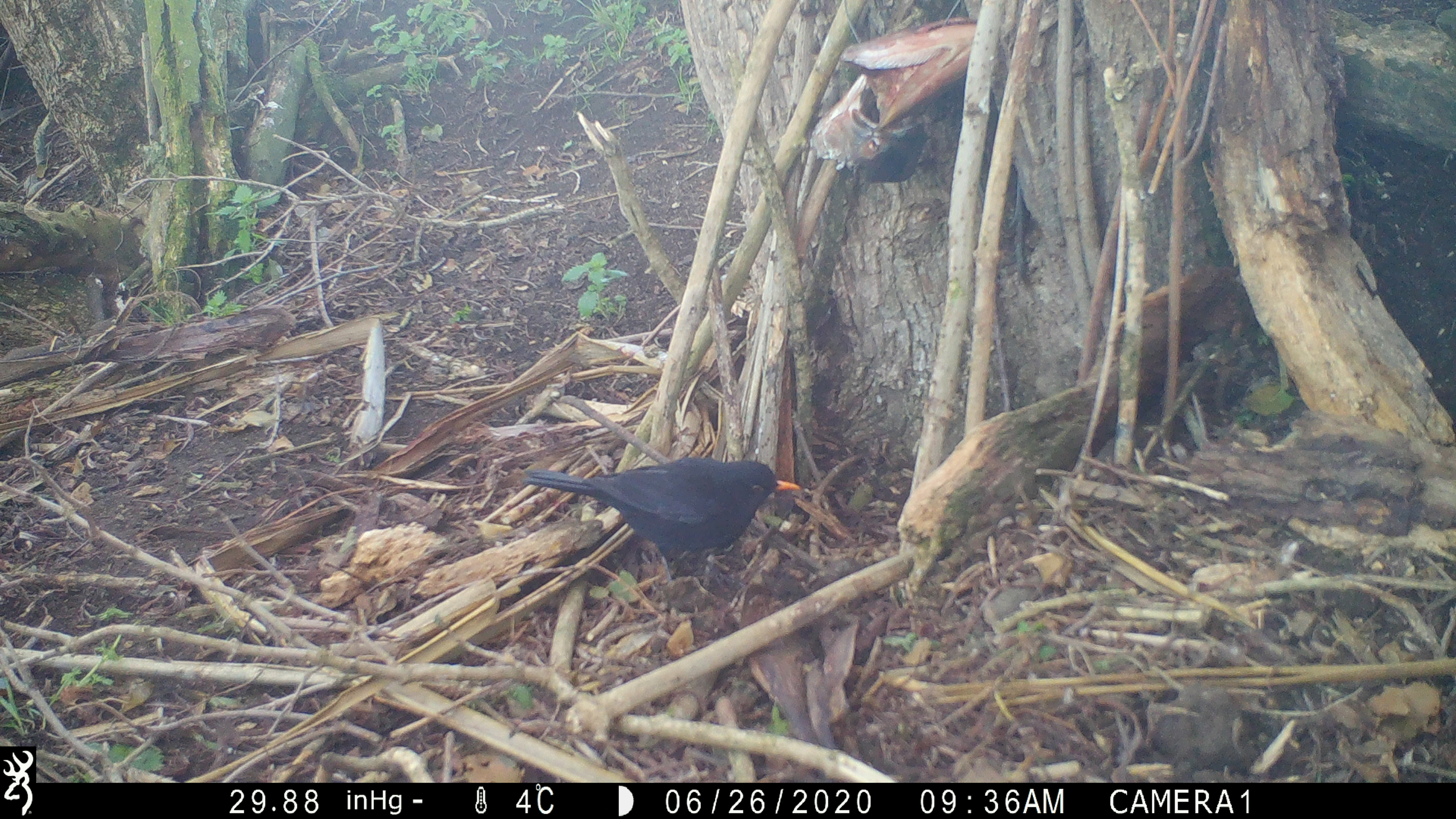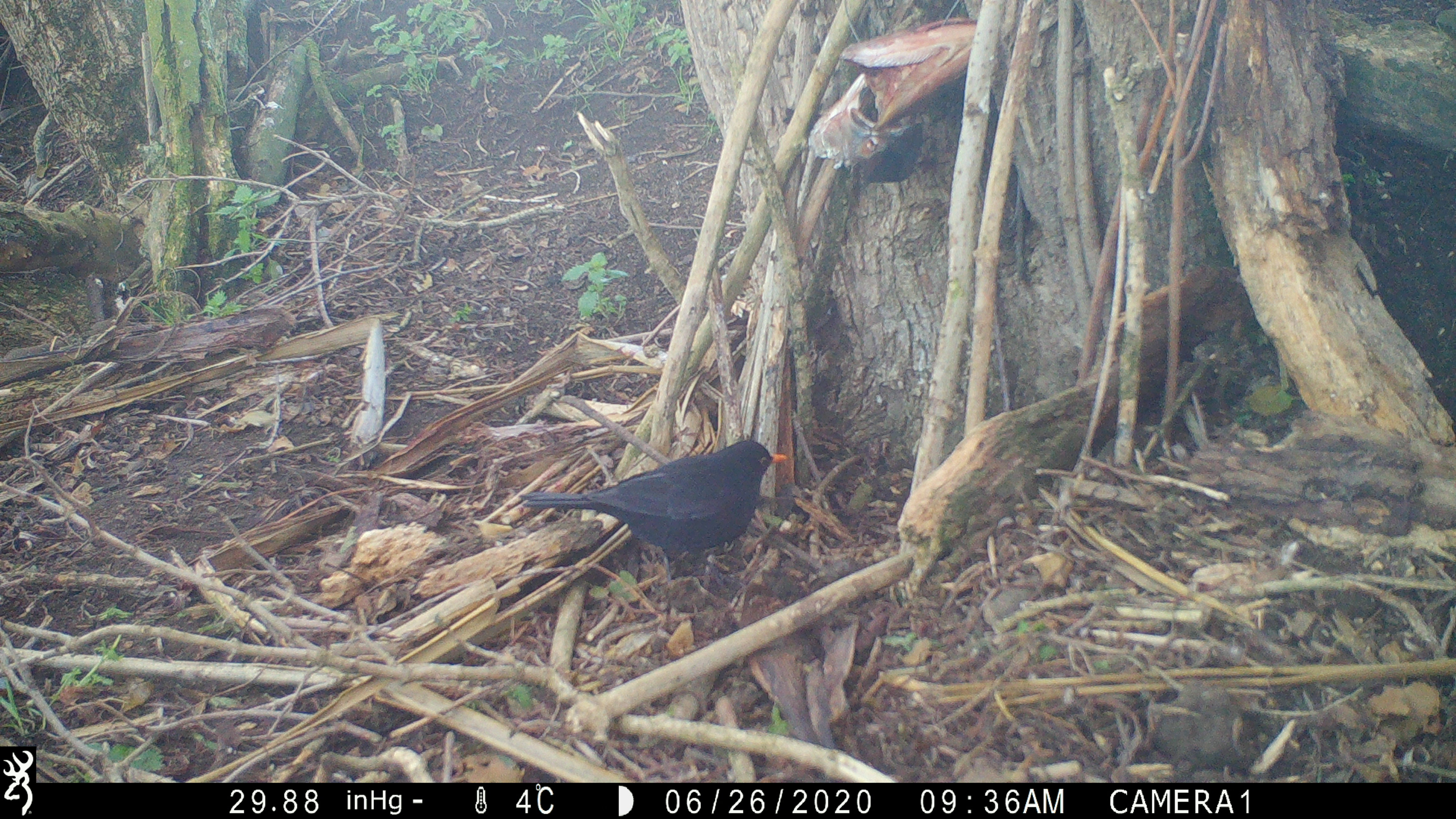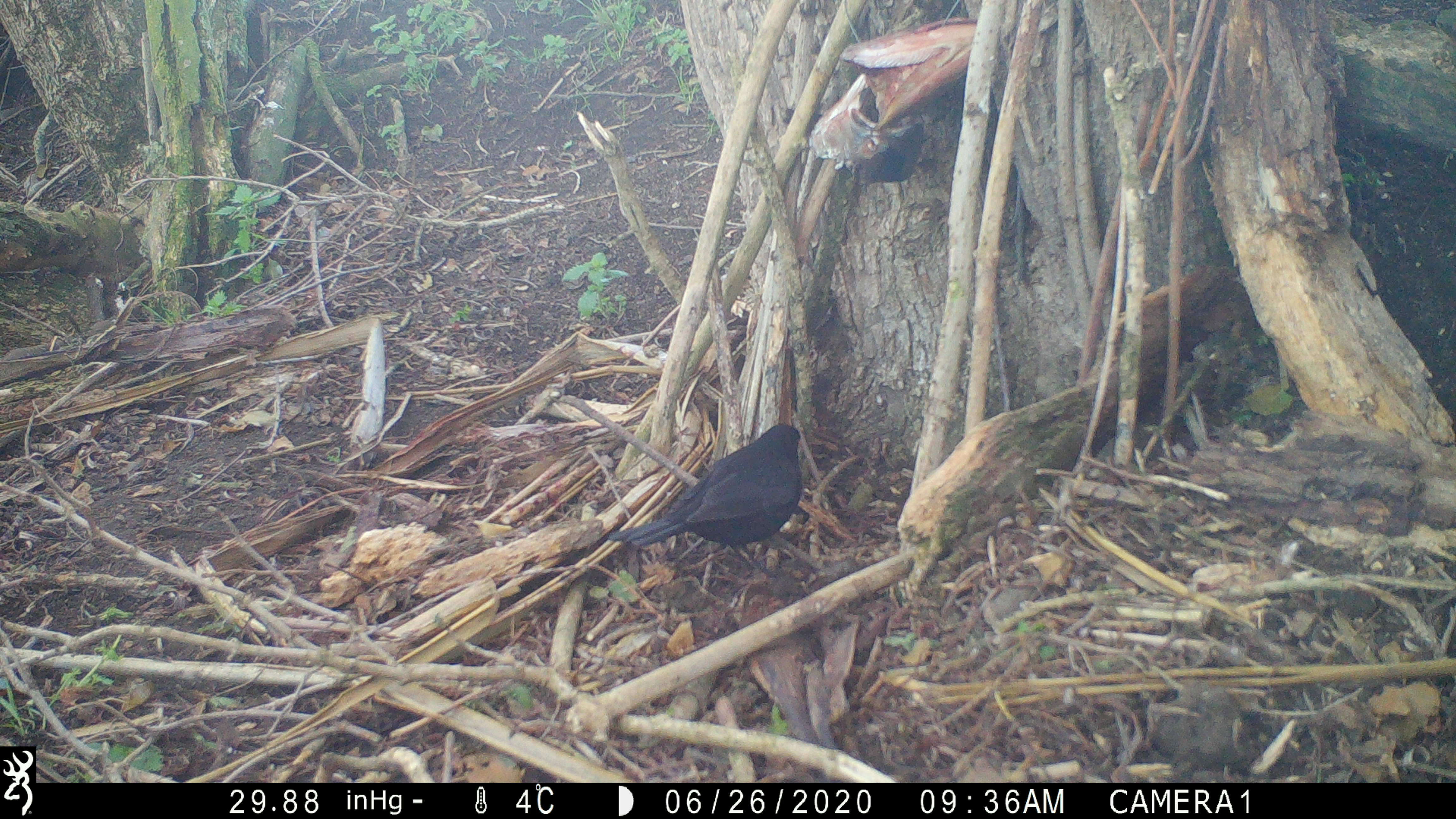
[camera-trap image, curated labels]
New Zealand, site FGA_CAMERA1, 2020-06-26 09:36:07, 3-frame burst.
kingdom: Animalia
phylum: Chordata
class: Aves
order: Passeriformes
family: Turdidae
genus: Turdus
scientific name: Turdus merula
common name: eurasian blackbird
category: blackbird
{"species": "blackbird (eurasian blackbird) (Turdus merula)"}